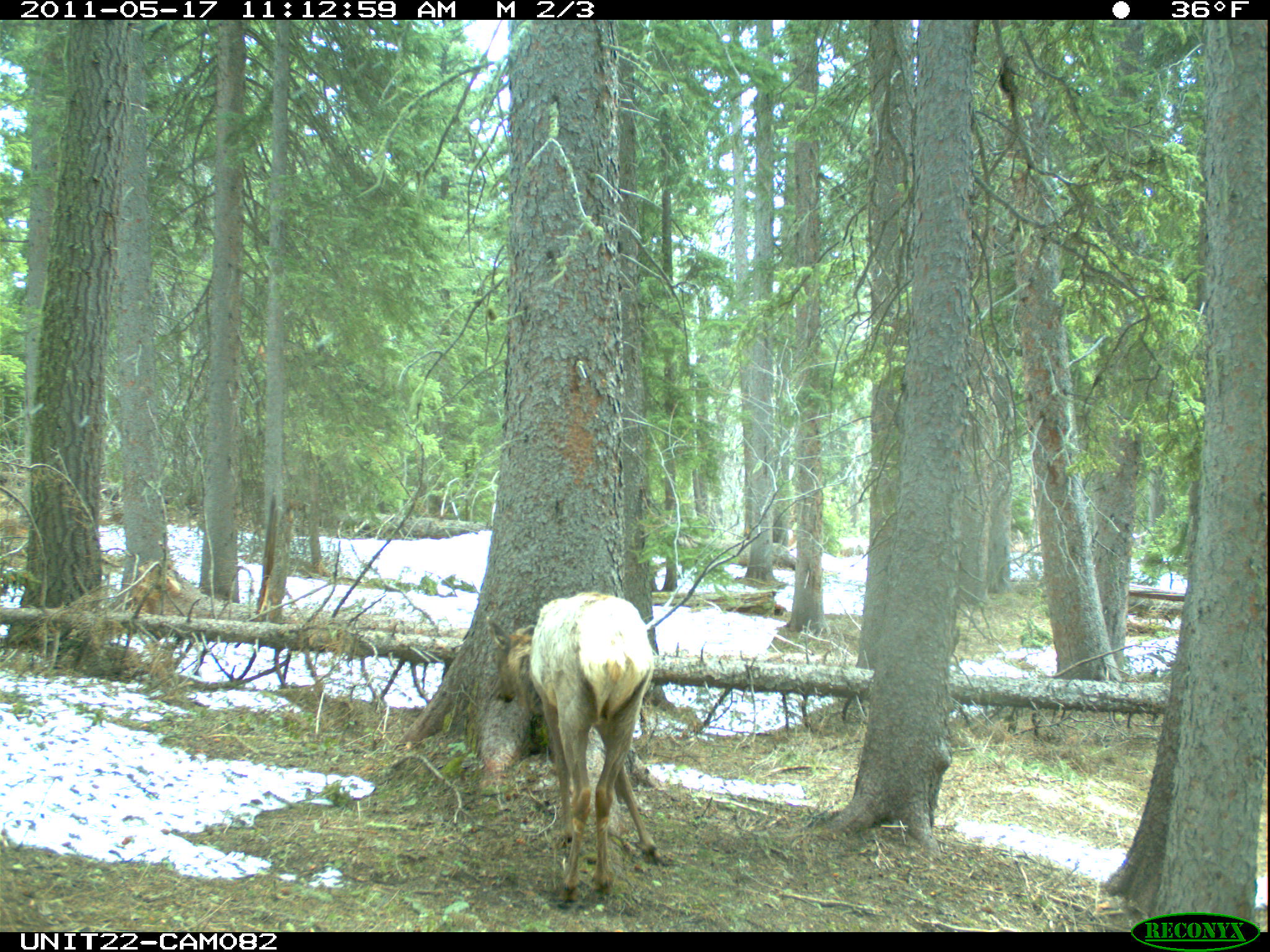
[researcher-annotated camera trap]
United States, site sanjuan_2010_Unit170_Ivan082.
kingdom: Animalia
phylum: Chordata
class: Mammalia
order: Artiodactyla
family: Cervidae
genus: Cervus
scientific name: Cervus elaphus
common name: red deer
Cervus elaphus (red deer).